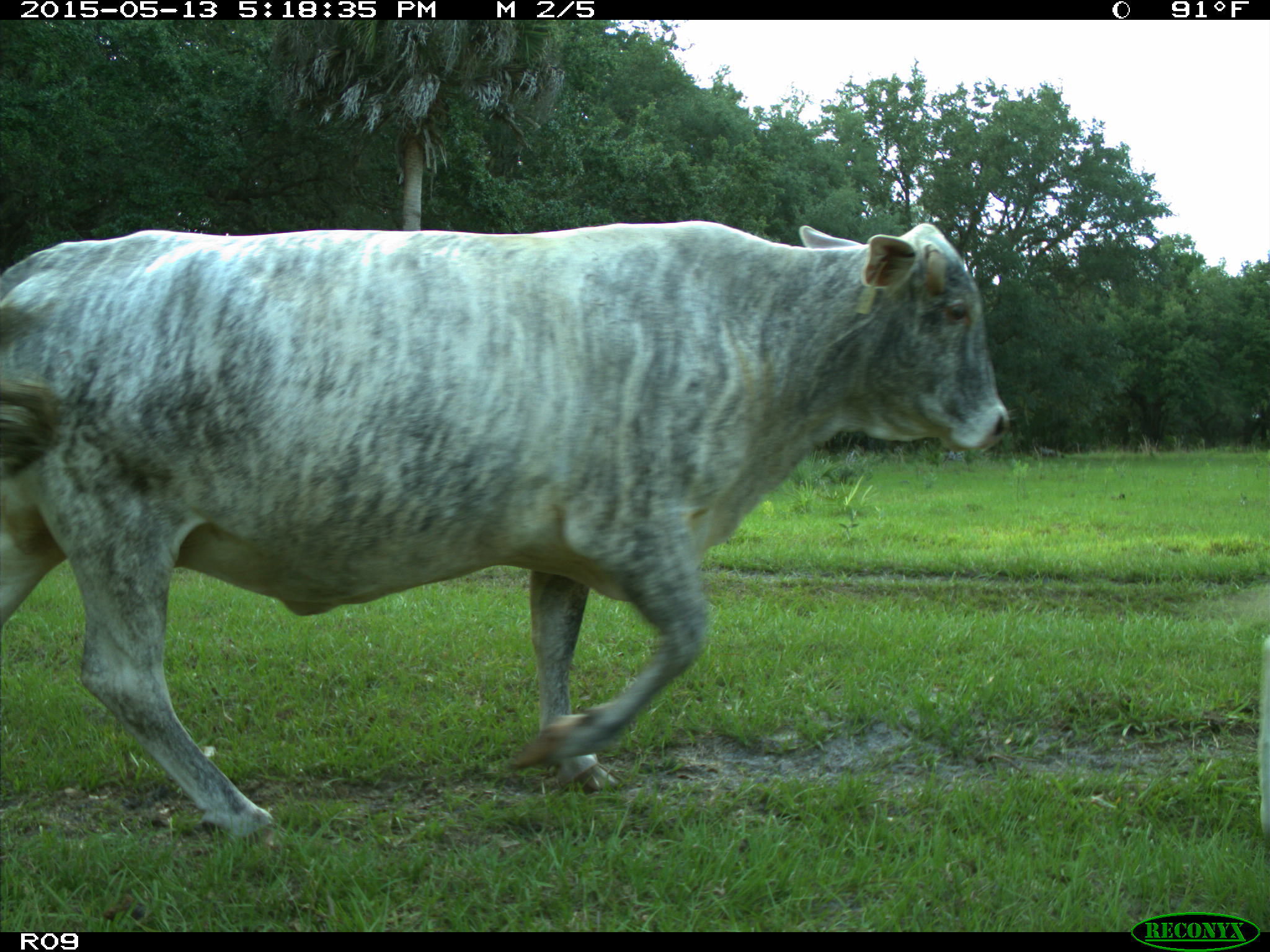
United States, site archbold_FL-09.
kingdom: Animalia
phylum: Chordata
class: Mammalia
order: Artiodactyla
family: Bovidae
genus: Bos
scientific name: Bos taurus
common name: domestic cow